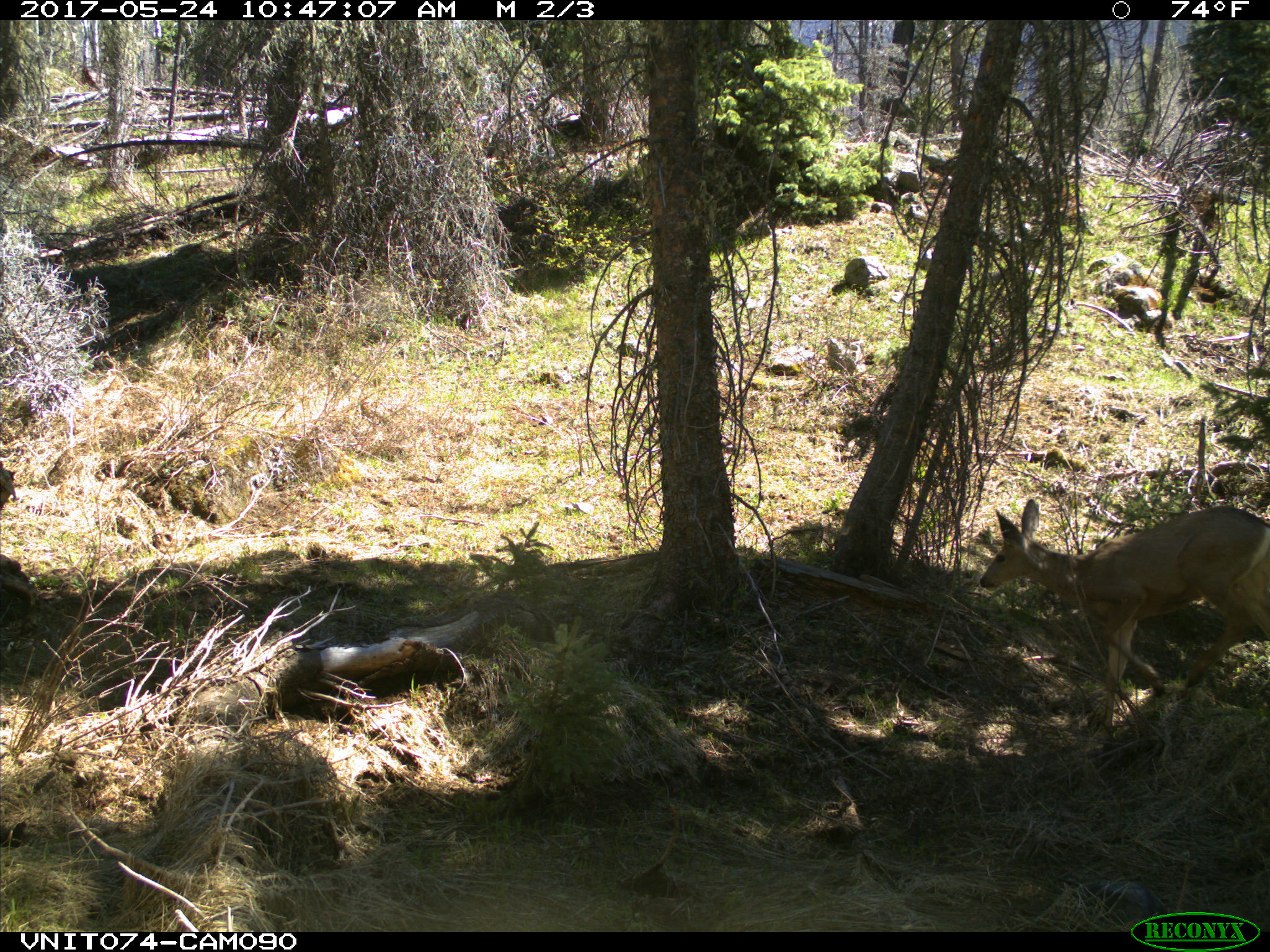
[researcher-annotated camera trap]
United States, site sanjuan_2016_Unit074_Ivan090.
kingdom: Animalia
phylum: Chordata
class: Mammalia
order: Artiodactyla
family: Cervidae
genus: Odocoileus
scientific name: Odocoileus hemionus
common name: mule deer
Odocoileus hemionus (mule deer).